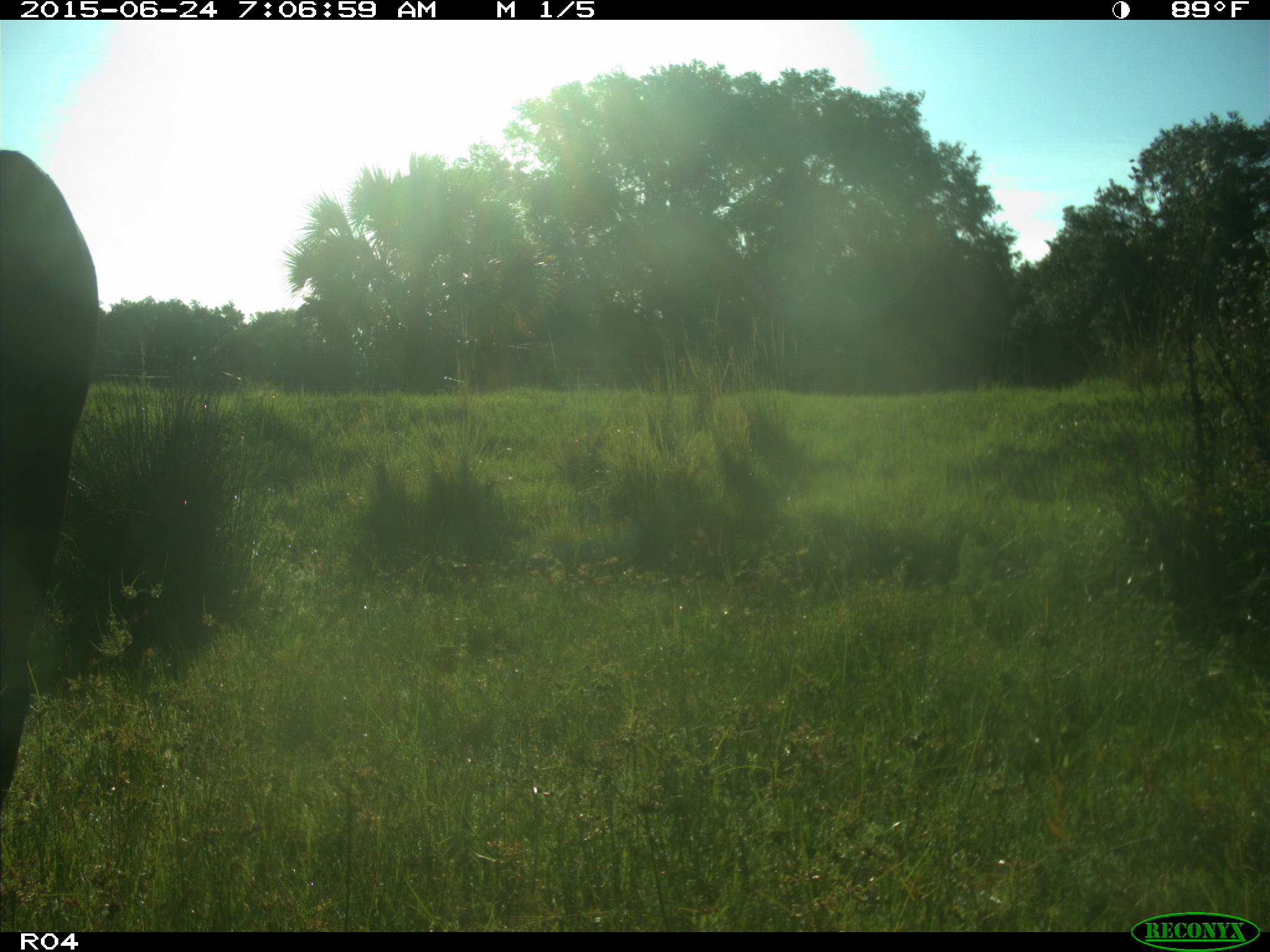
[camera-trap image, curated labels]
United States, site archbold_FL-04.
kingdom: Animalia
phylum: Chordata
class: Mammalia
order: Artiodactyla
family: Bovidae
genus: Bos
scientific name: Bos taurus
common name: domestic cow